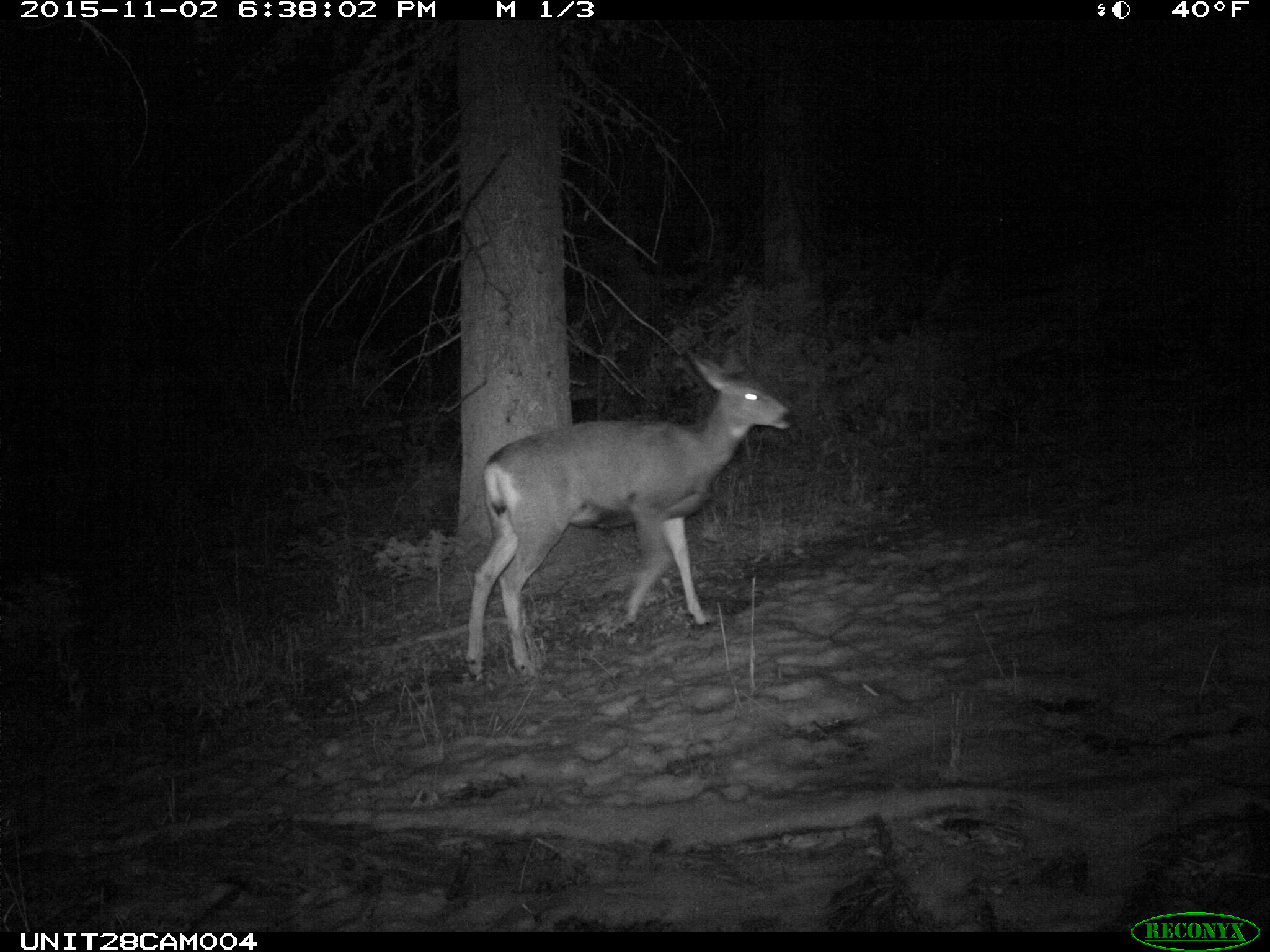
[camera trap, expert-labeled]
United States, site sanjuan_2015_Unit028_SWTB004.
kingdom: Animalia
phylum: Chordata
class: Mammalia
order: Artiodactyla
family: Cervidae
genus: Odocoileus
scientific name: Odocoileus hemionus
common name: mule deer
Odocoileus hemionus (mule deer).